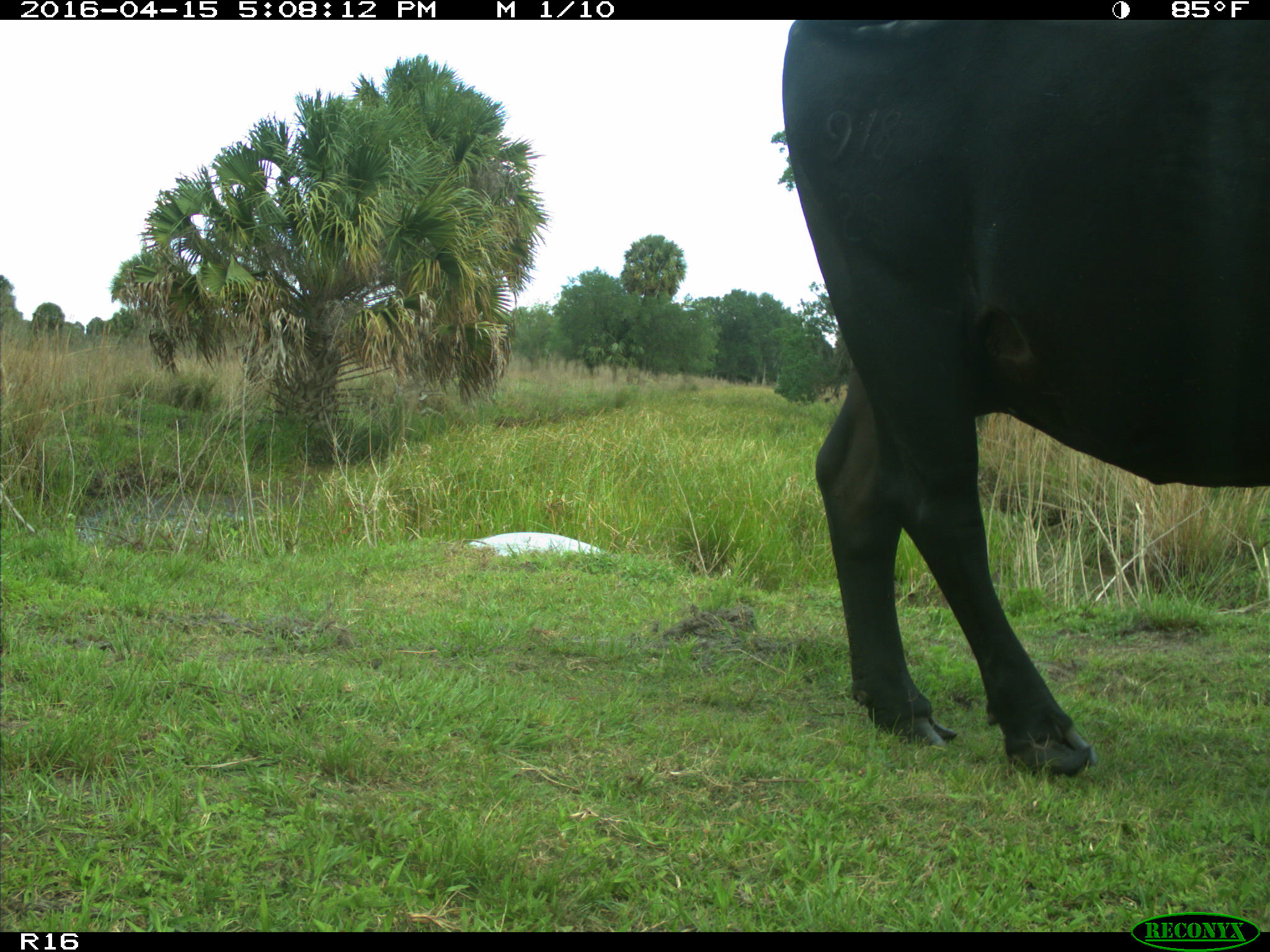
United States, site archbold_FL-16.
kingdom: Animalia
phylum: Chordata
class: Mammalia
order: Artiodactyla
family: Bovidae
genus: Bos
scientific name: Bos taurus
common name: domestic cow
Bos taurus (domestic cow).